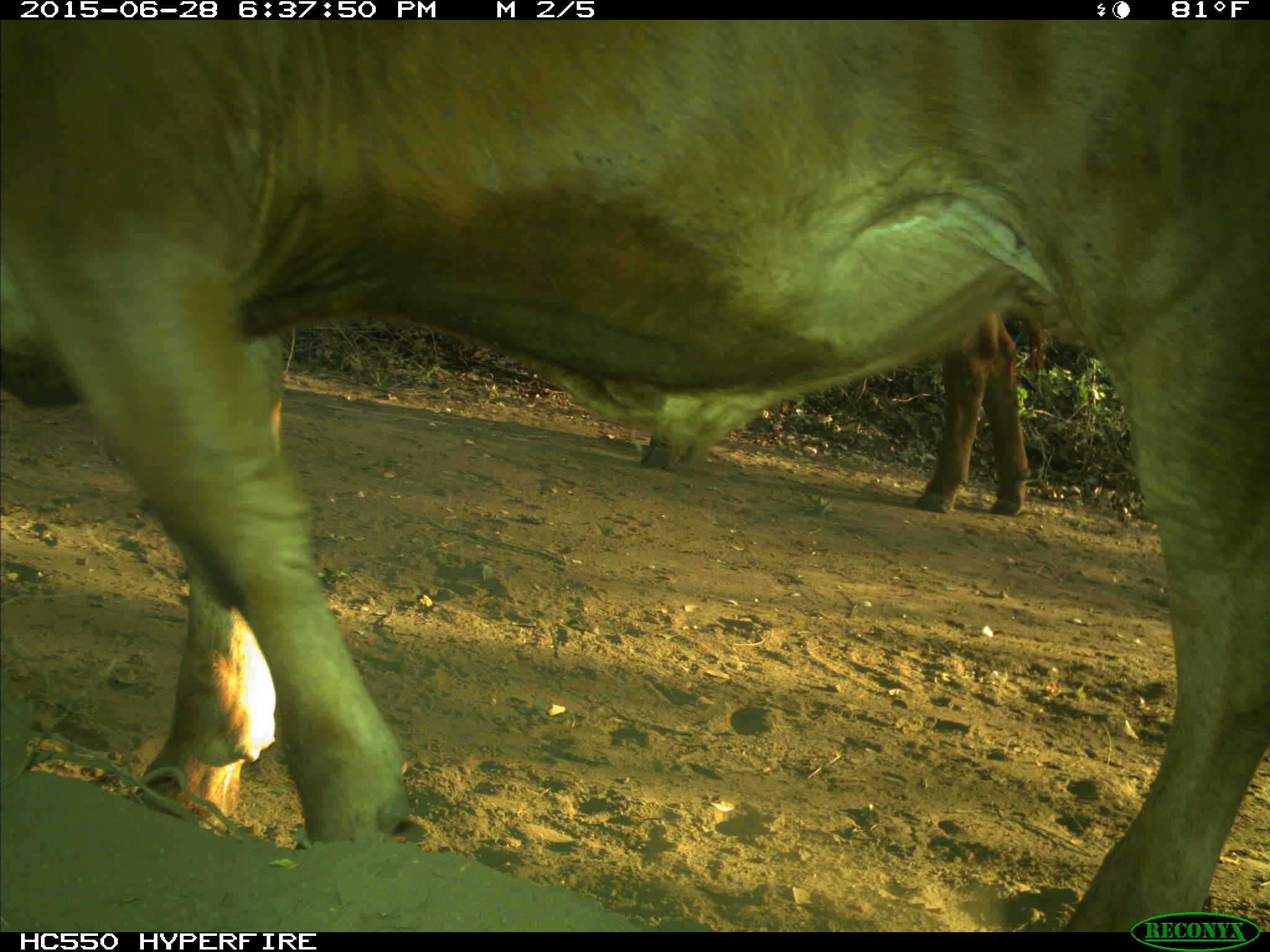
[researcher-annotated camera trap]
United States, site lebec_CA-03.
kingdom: Animalia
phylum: Chordata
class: Mammalia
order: Artiodactyla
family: Bovidae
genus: Bos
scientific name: Bos taurus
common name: domestic cow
Bos taurus (domestic cow).